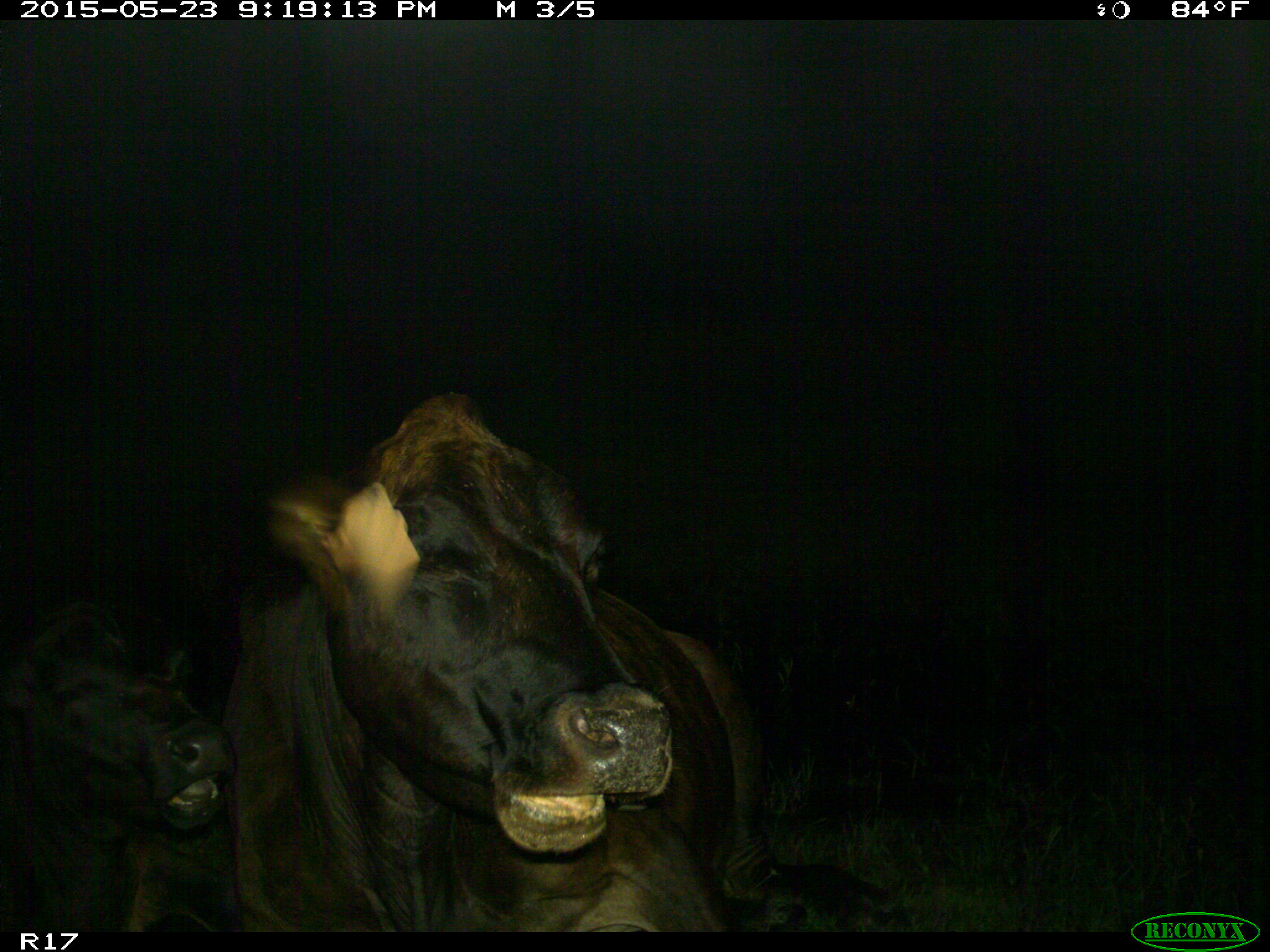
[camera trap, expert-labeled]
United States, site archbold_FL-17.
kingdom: Animalia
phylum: Chordata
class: Mammalia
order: Artiodactyla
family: Bovidae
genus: Bos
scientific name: Bos taurus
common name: domestic cow